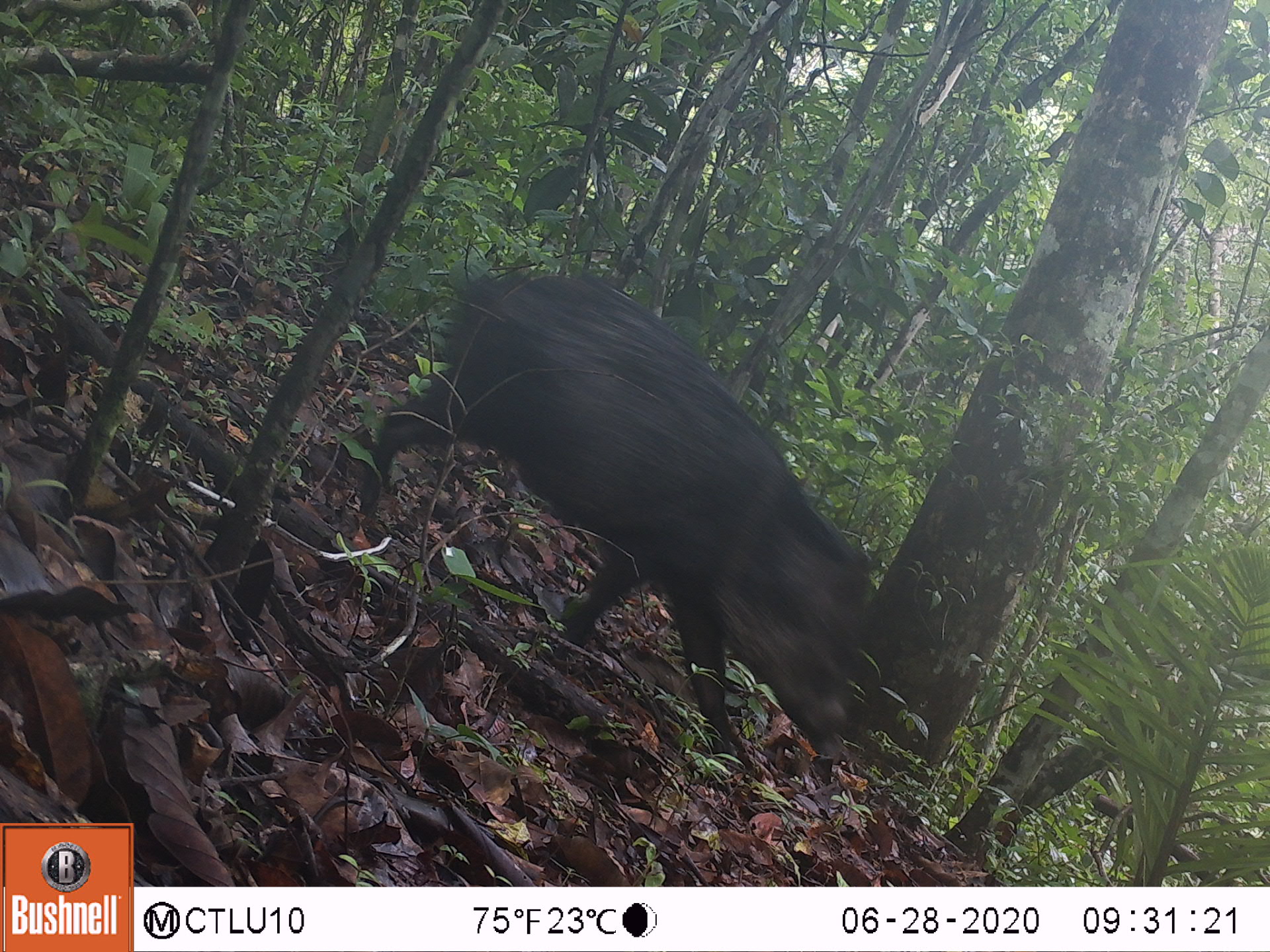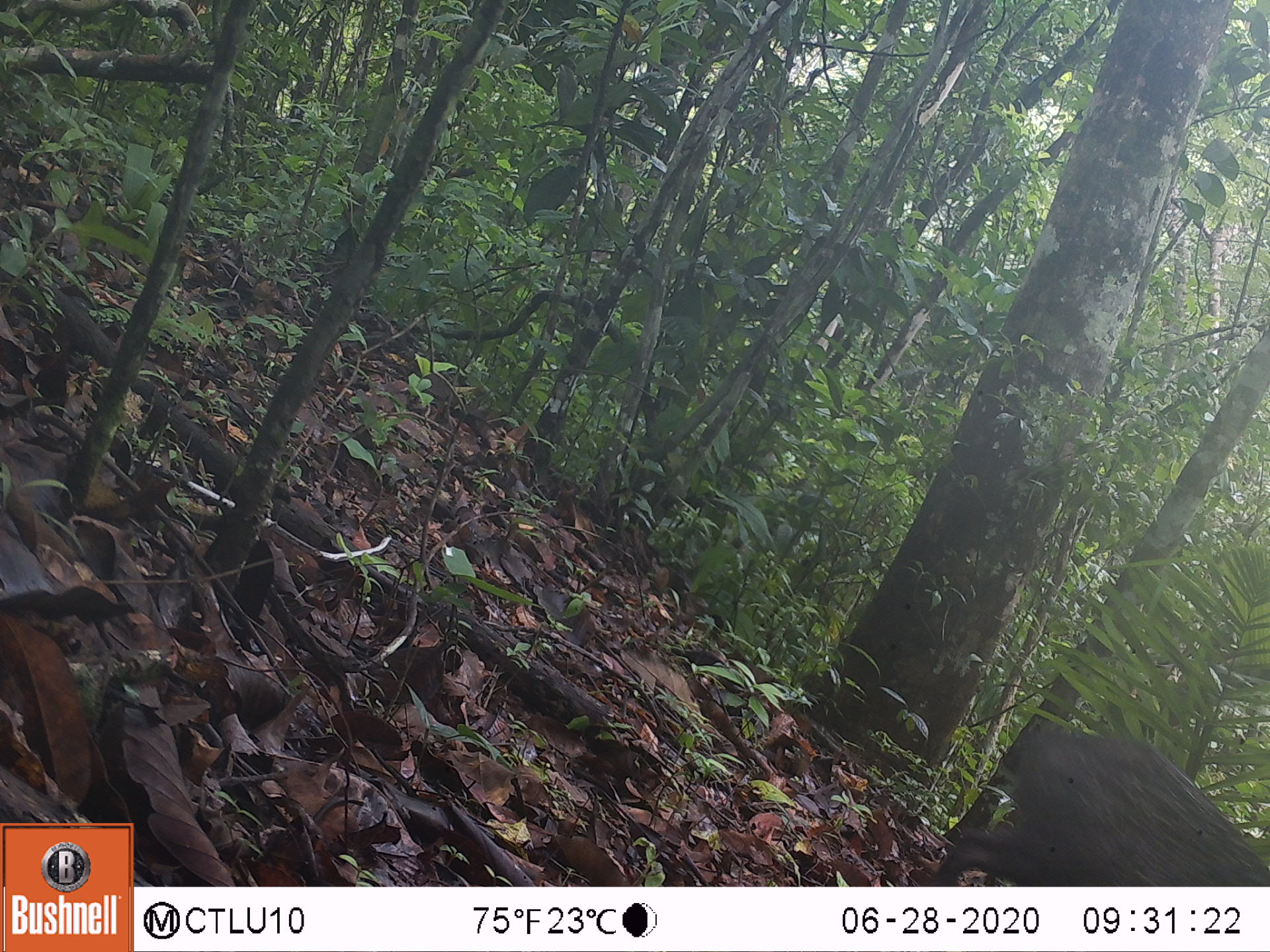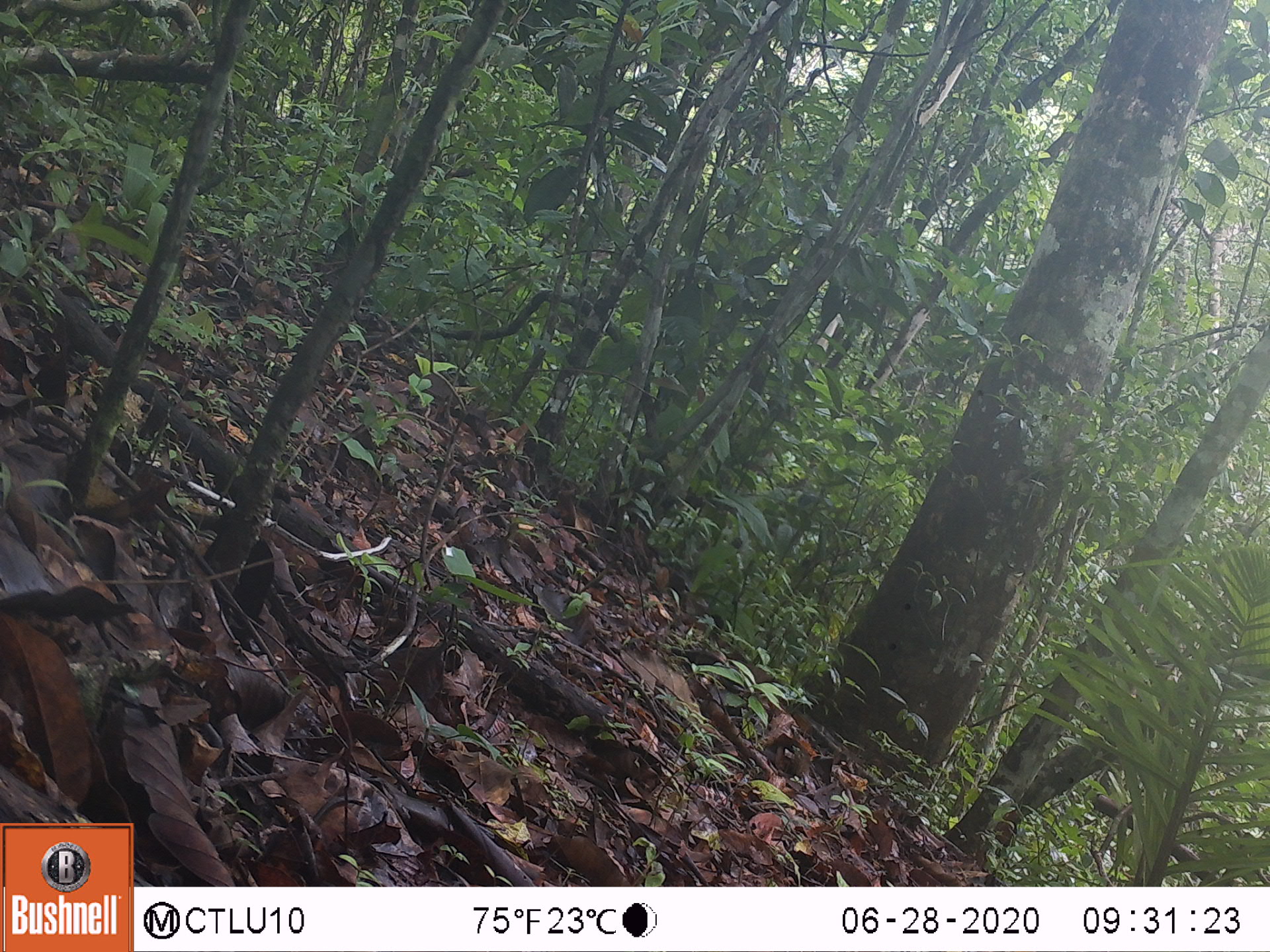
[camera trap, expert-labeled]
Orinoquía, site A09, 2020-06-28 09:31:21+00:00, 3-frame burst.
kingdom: Animalia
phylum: Chordata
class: Mammalia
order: Artiodactyla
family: Tayassuidae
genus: Pecari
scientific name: Pecari tajacu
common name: collared peccary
Collared peccary (Pecari tajacu).